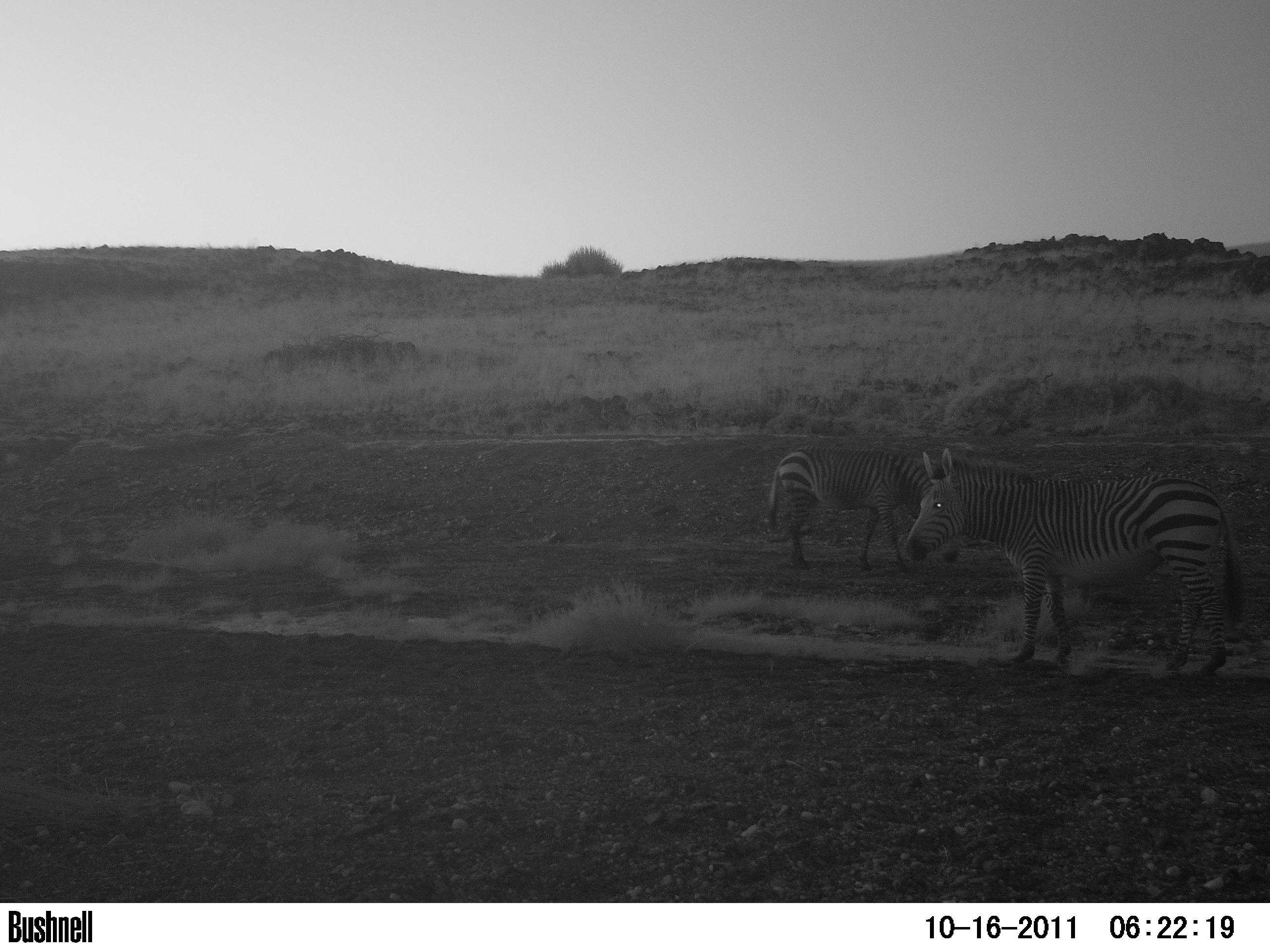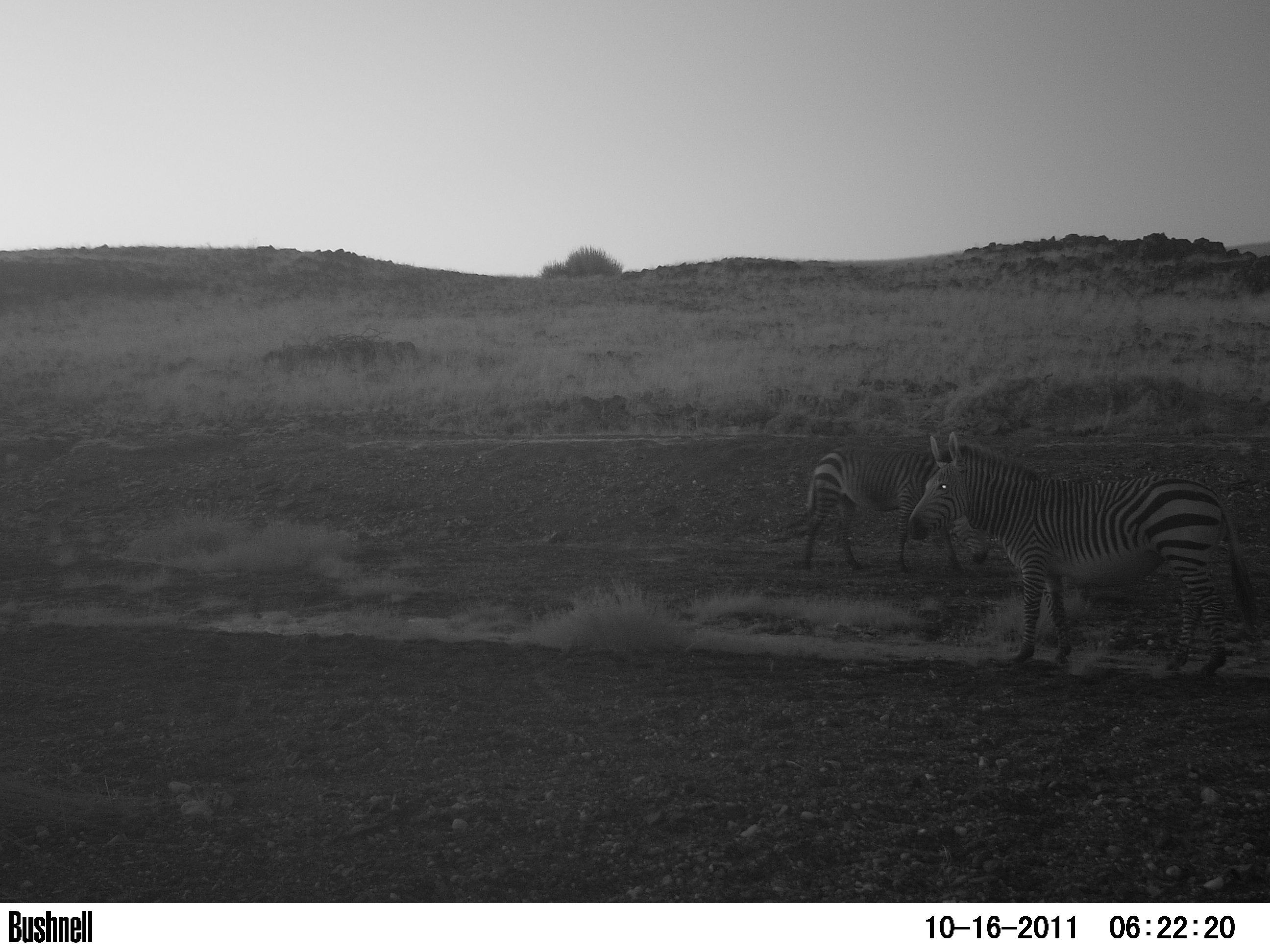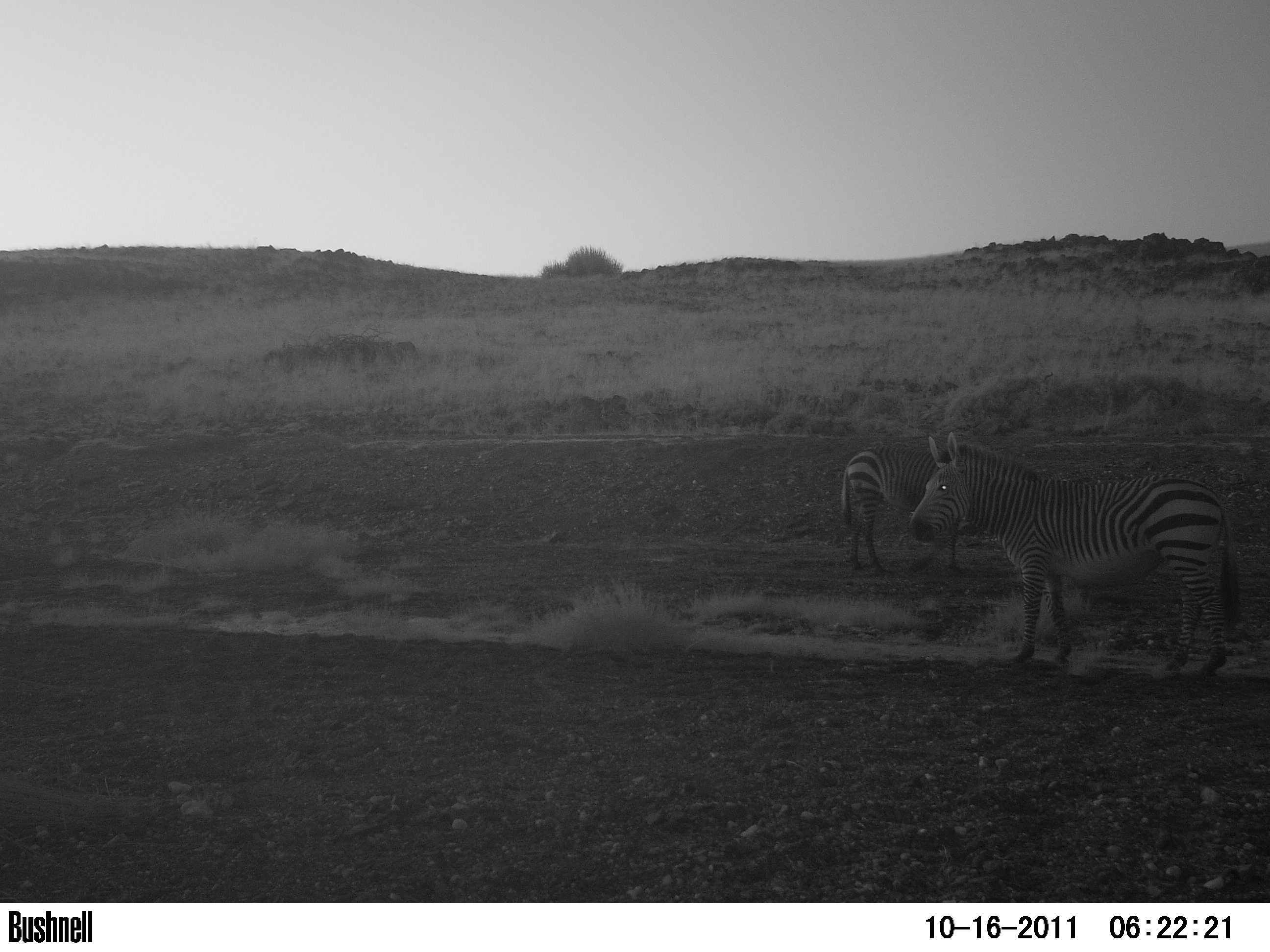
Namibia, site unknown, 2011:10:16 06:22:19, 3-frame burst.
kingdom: Animalia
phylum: Chordata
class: Mammalia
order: Perissodactyla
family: Equidae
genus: Equus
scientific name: Equus zebra hartmannae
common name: hartmann's mountain zebra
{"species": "Equus zebra hartmannae (hartmann's mountain zebra)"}